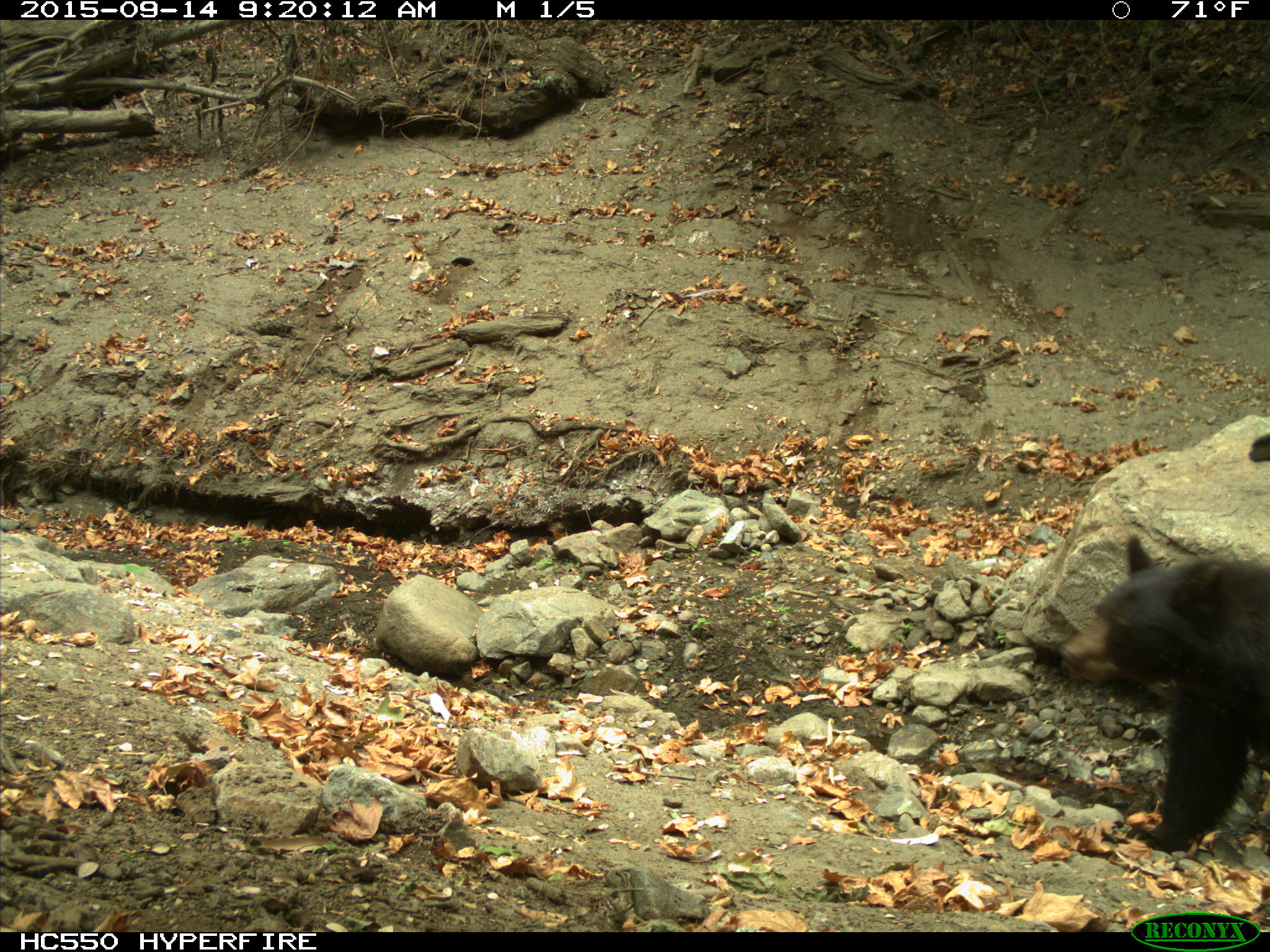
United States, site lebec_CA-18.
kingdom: Animalia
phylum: Chordata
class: Mammalia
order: Carnivora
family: Ursidae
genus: Ursus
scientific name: Ursus americanus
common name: american black bear